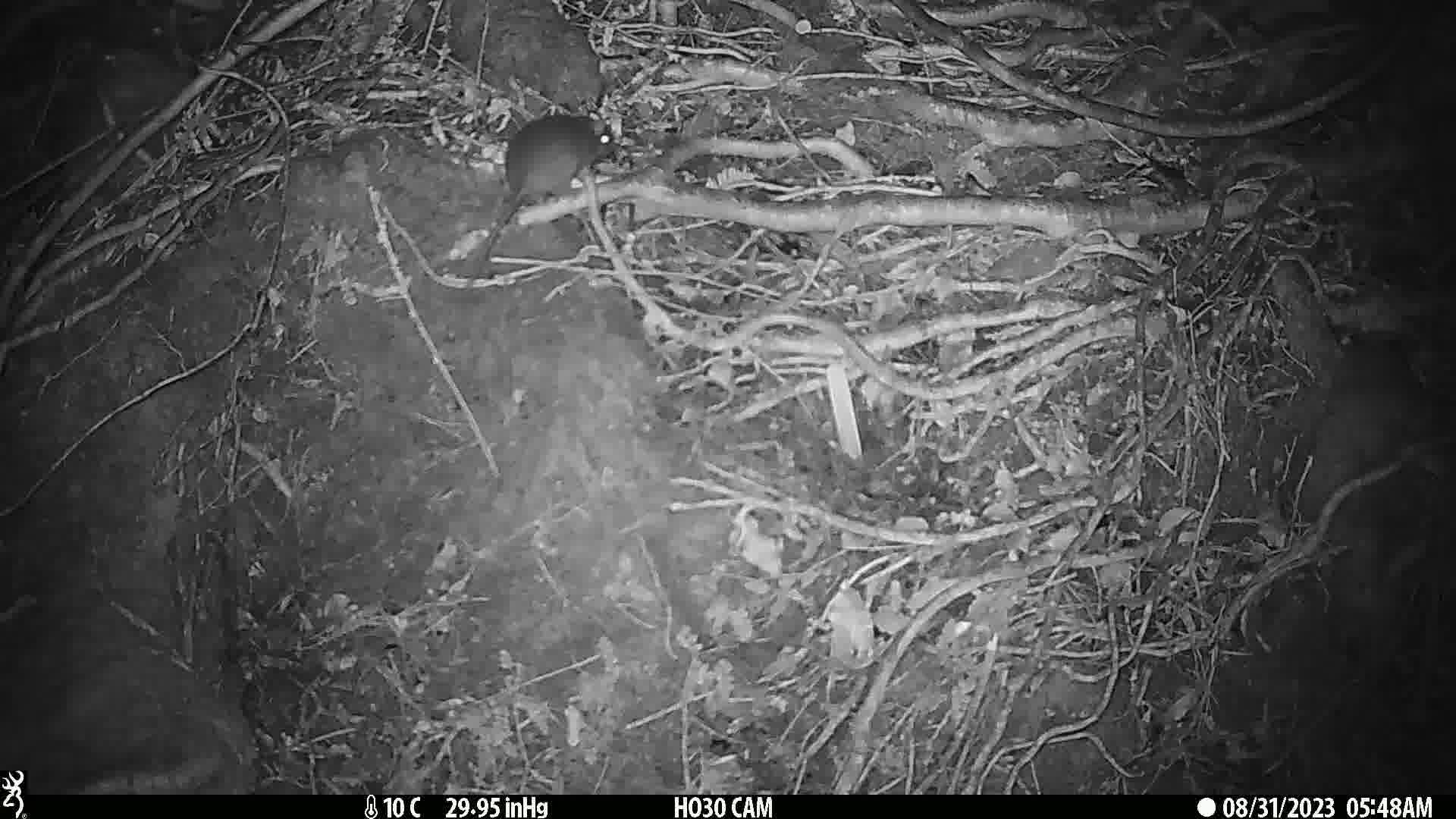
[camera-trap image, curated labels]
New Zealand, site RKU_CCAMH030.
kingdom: Animalia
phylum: Chordata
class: Mammalia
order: Rodentia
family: Muridae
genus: Rattus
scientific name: Rattus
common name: rat